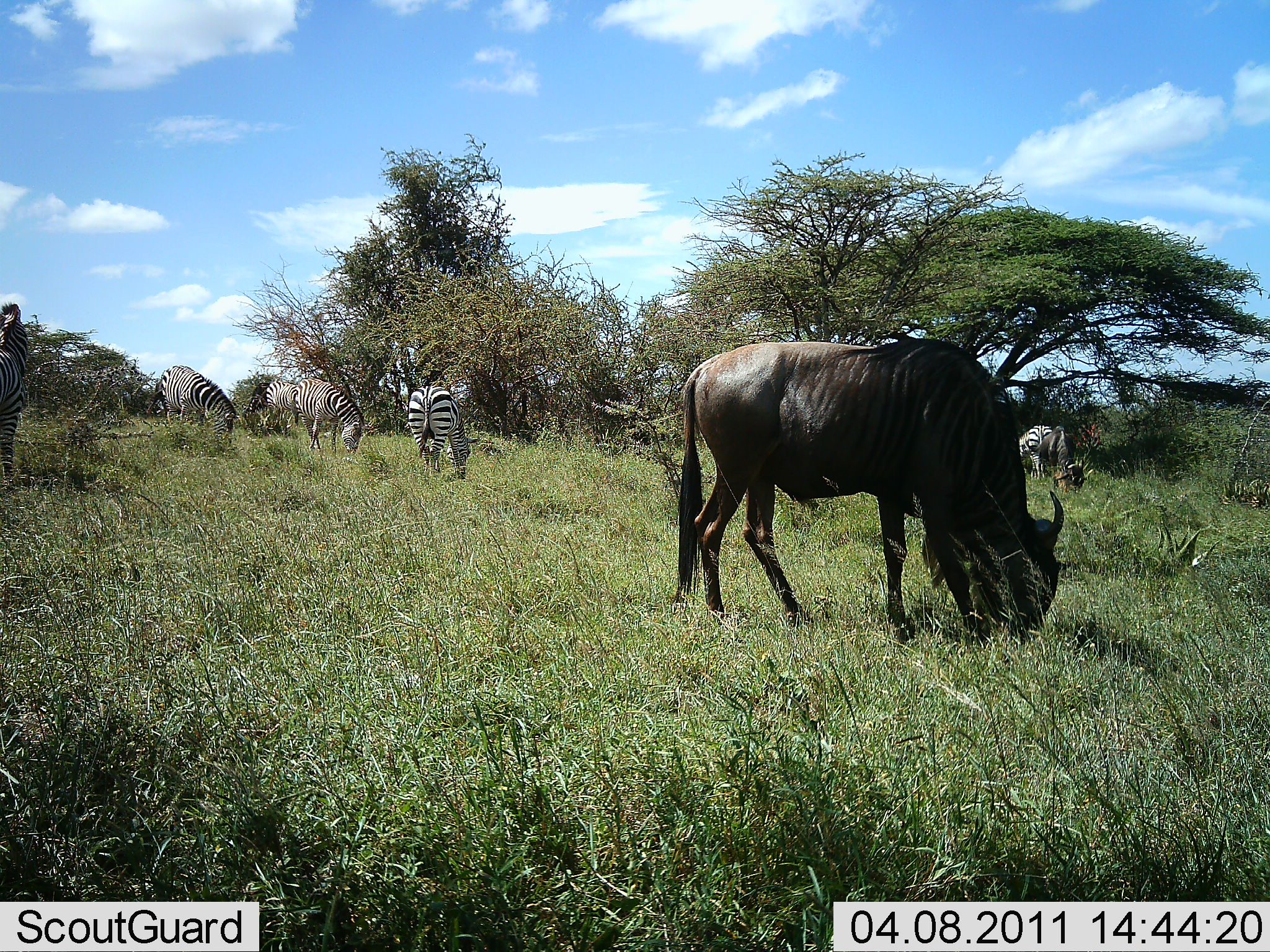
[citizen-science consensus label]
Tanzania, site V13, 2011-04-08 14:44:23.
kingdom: Animalia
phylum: Chordata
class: Mammalia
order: Artiodactyla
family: Bovidae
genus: Connochaetes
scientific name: Connochaetes taurinus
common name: blue wildebeest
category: wildebeest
Wildebeest (blue wildebeest) (Connochaetes taurinus), count 1. Behavior (volunteer vote fractions): standing 36%, resting 0%, moving 0%, interacting 0%. Young present (vote fraction): 0%. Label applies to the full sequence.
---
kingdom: Animalia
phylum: Chordata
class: Mammalia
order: Perissodactyla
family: Equidae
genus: Equus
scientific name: Equus quagga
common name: plains zebra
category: zebra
Zebra (plains zebra) (Equus quagga), count 5. Behavior (volunteer vote fractions): standing 31%, resting 0%, moving 0%, interacting 0%. Young present (vote fraction): 0%. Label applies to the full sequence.